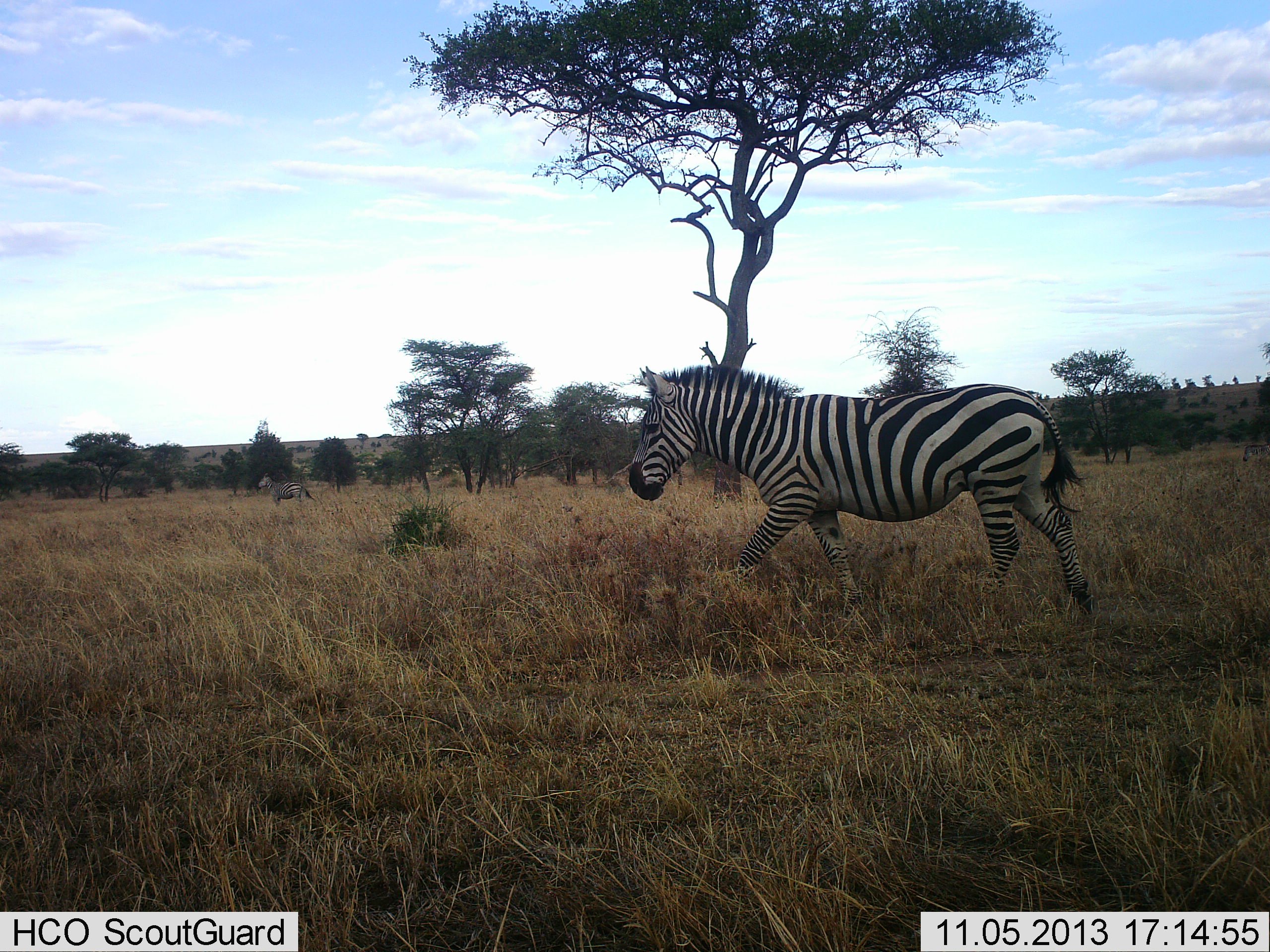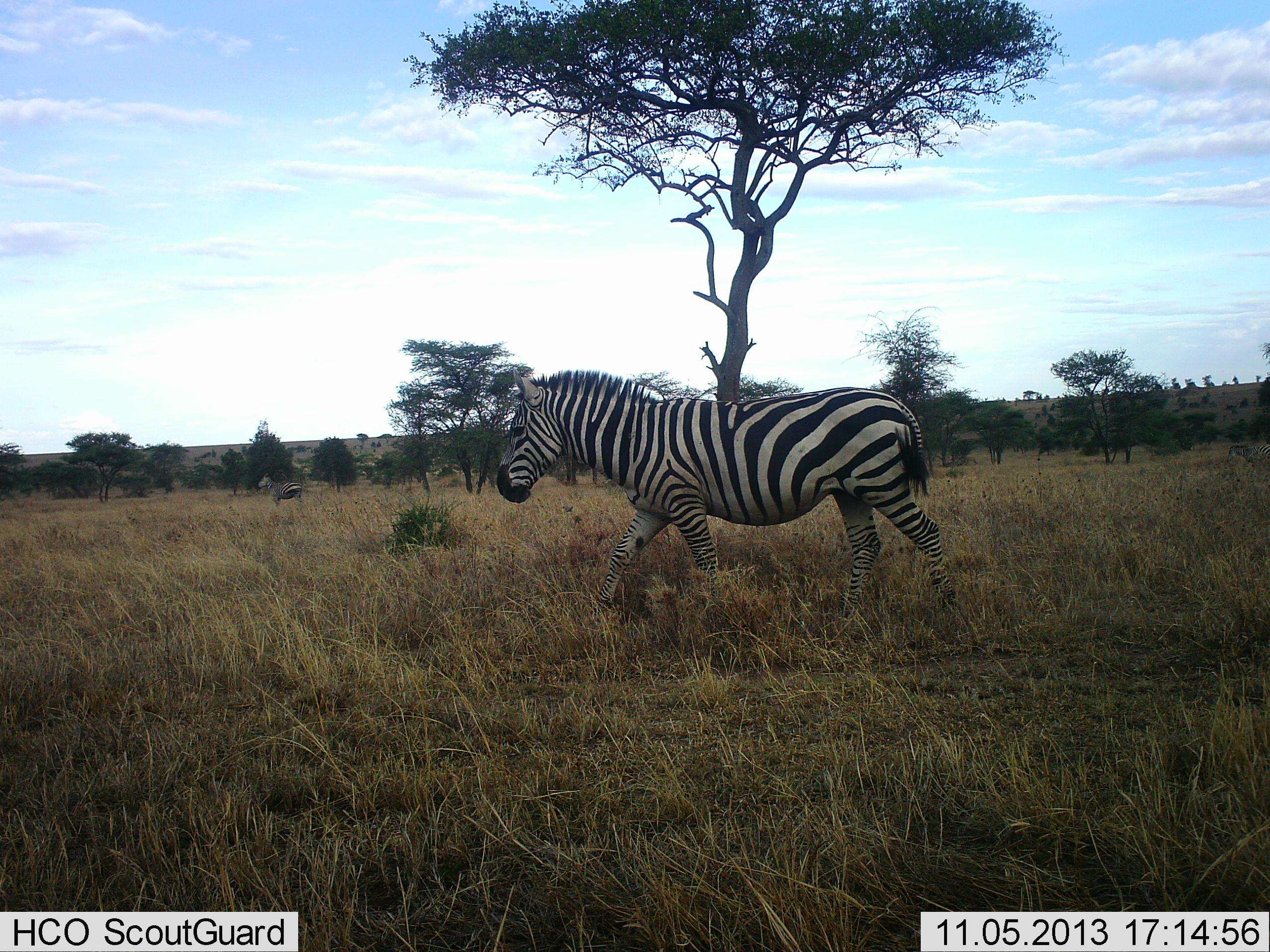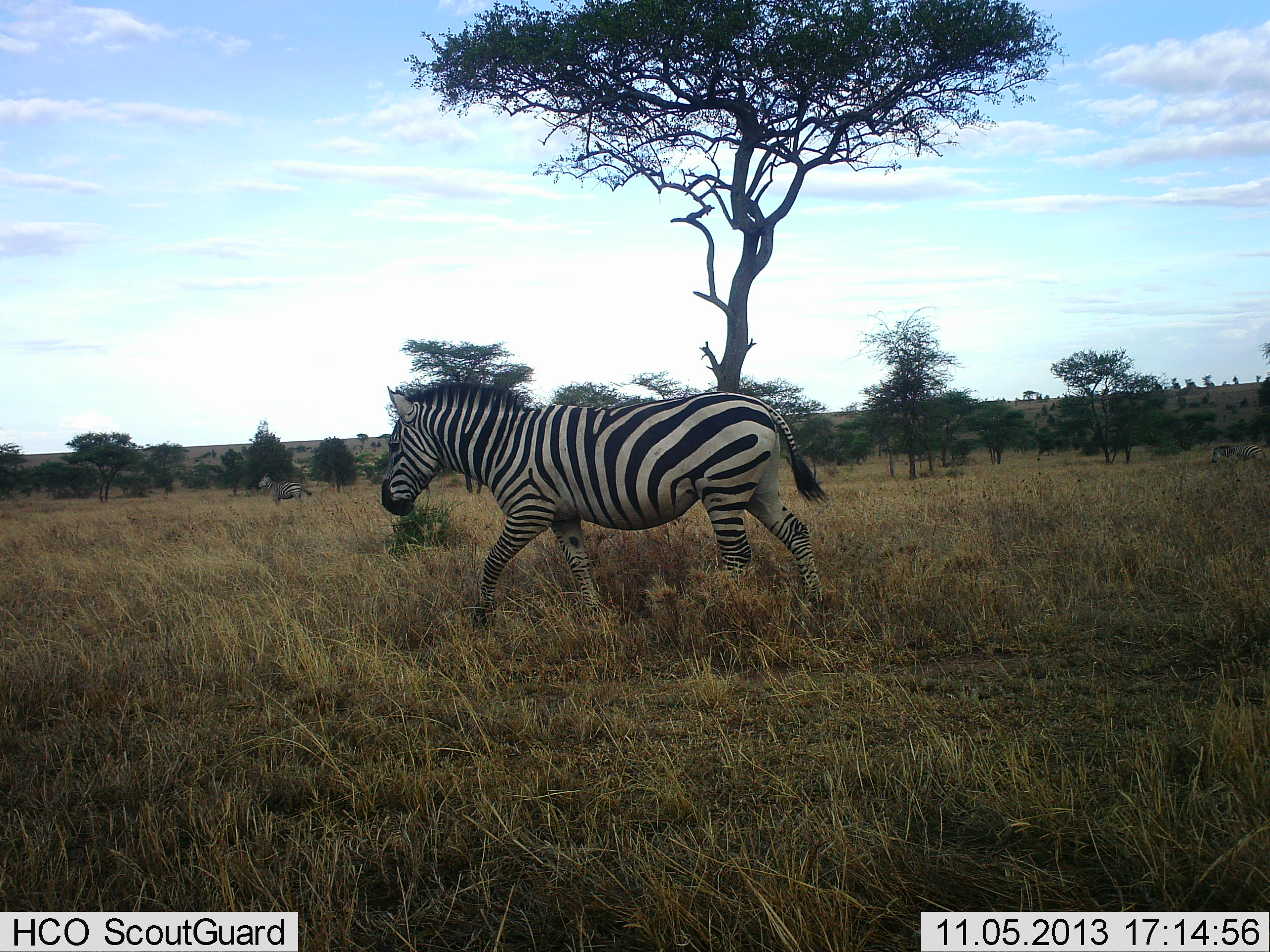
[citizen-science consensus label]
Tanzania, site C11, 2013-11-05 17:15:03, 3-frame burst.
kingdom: Animalia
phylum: Chordata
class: Mammalia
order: Perissodactyla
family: Equidae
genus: Equus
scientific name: Equus quagga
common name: plains zebra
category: zebra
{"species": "zebra (plains zebra) (Equus quagga)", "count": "3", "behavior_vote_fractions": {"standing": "50%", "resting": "0%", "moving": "100%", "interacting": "0%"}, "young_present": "0%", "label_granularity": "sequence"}